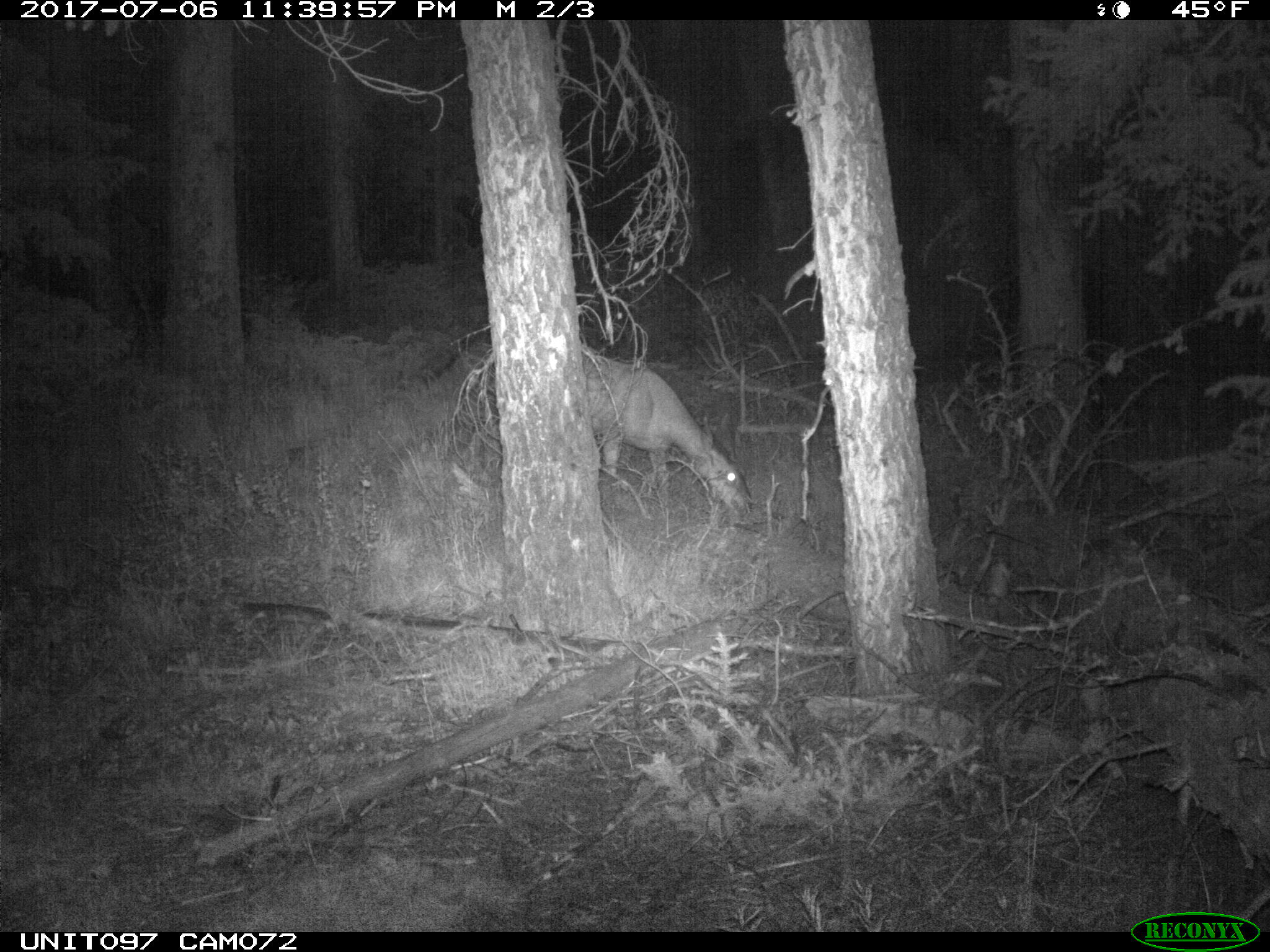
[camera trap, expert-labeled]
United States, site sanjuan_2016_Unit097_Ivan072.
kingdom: Animalia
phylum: Chordata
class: Mammalia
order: Artiodactyla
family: Cervidae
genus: Odocoileus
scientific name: Odocoileus hemionus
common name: mule deer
Odocoileus hemionus (mule deer).